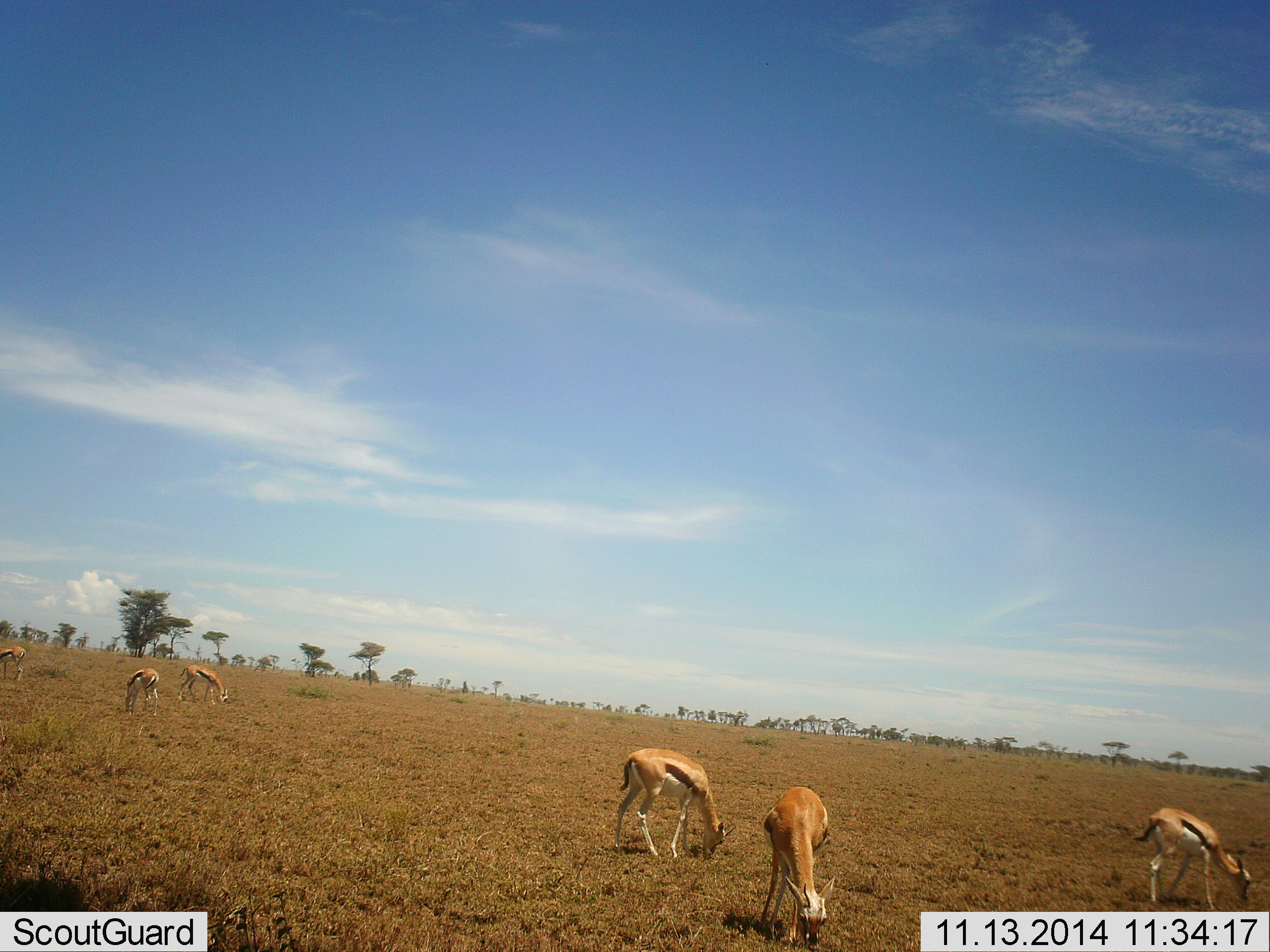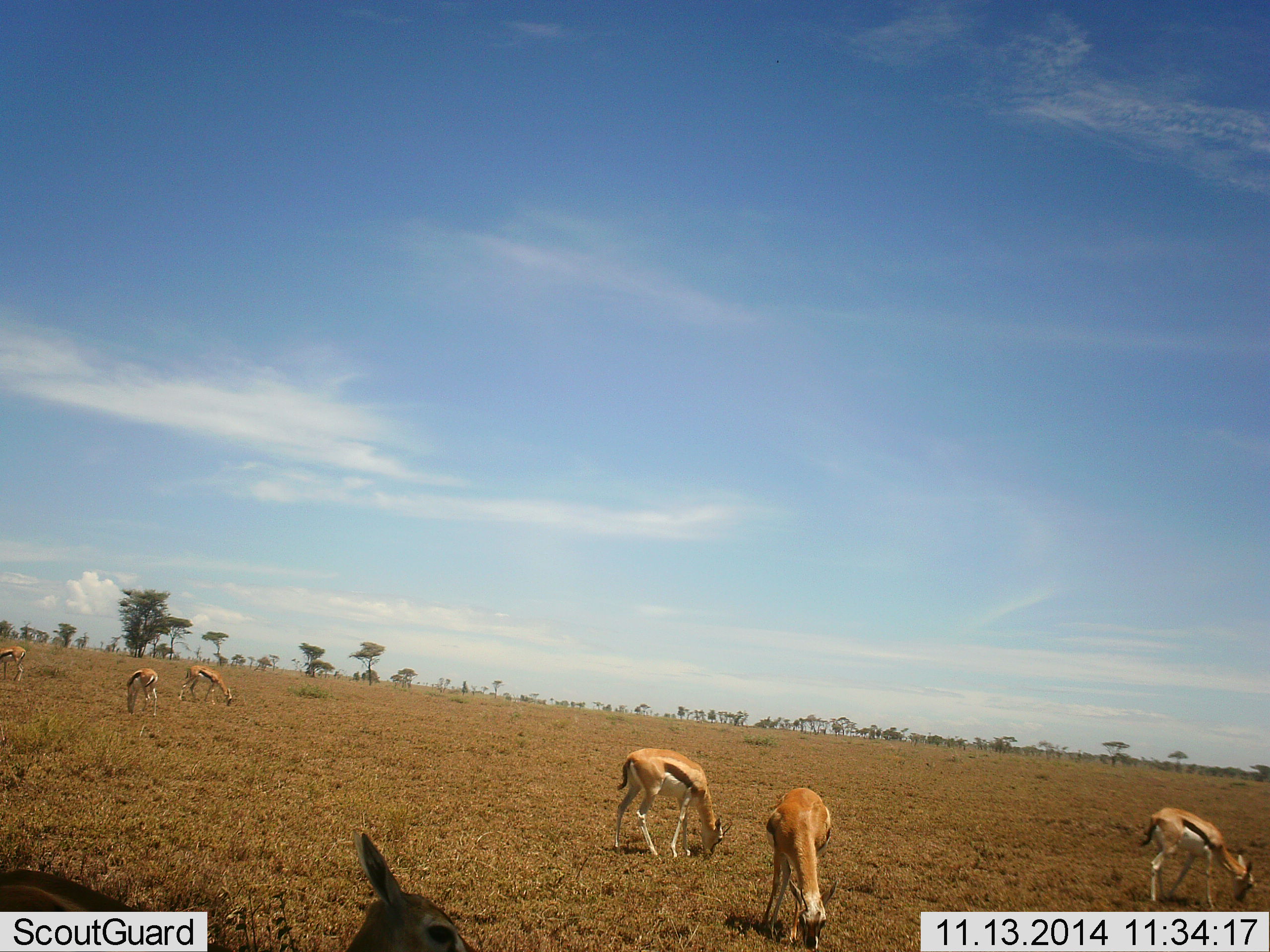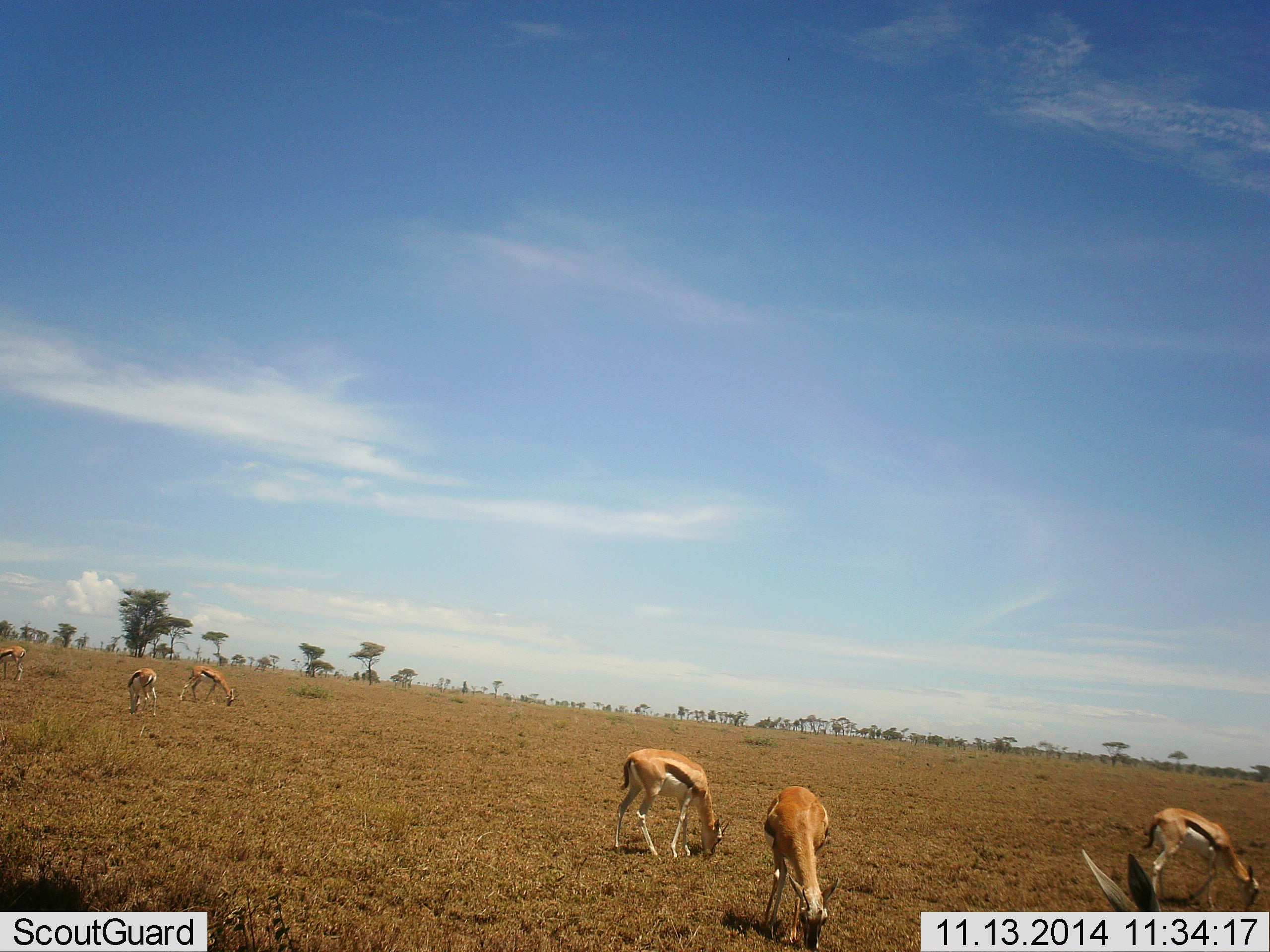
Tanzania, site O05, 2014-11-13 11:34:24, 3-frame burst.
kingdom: Animalia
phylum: Chordata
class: Mammalia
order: Artiodactyla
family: Bovidae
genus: Eudorcas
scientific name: Eudorcas thomsonii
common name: thomson's gazelle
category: gazellethomsons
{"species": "gazellethomsons (thomson's gazelle) (Eudorcas thomsonii)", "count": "7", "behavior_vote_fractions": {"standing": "40%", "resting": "0%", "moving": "10%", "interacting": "0%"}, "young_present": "0%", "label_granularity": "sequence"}